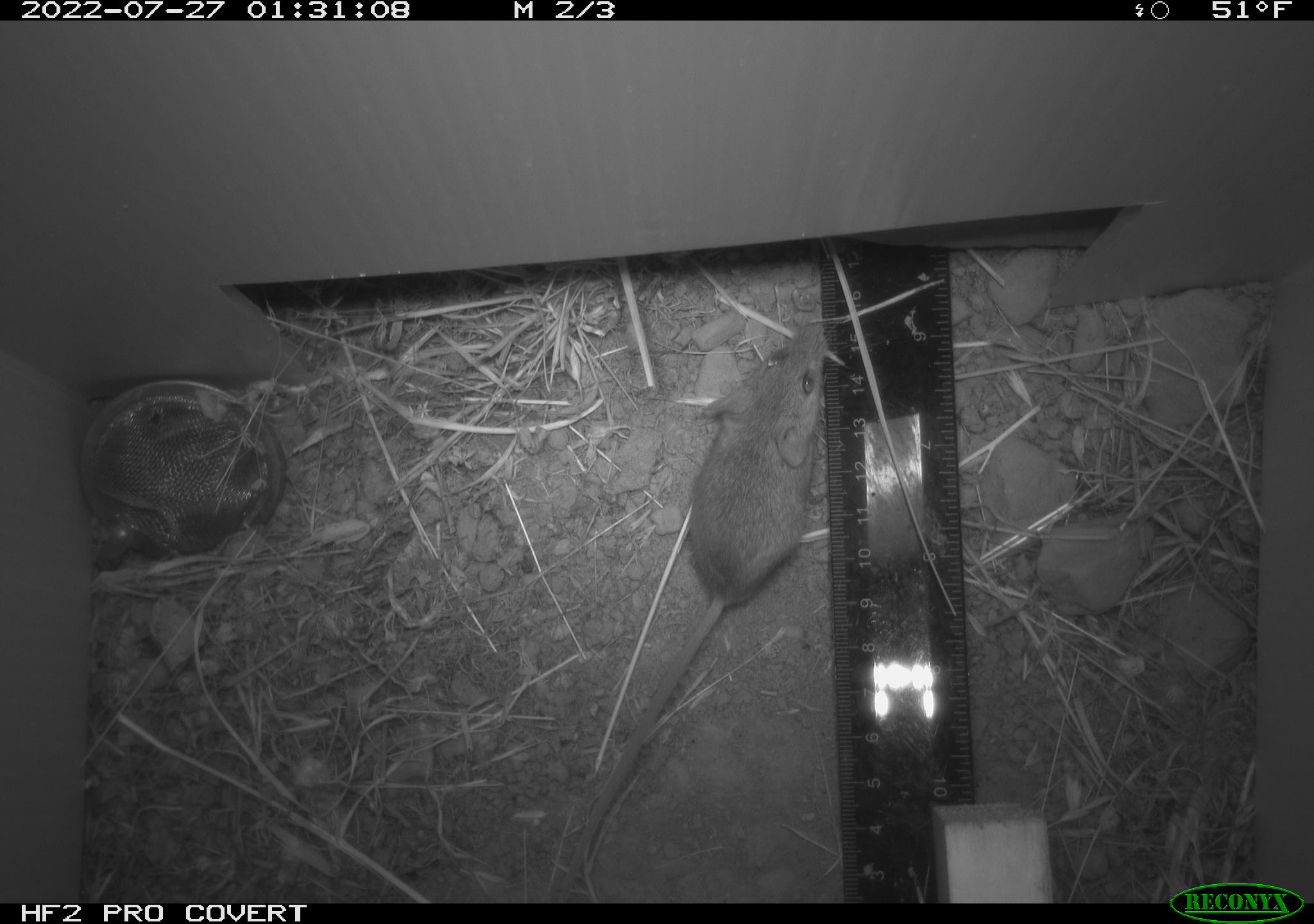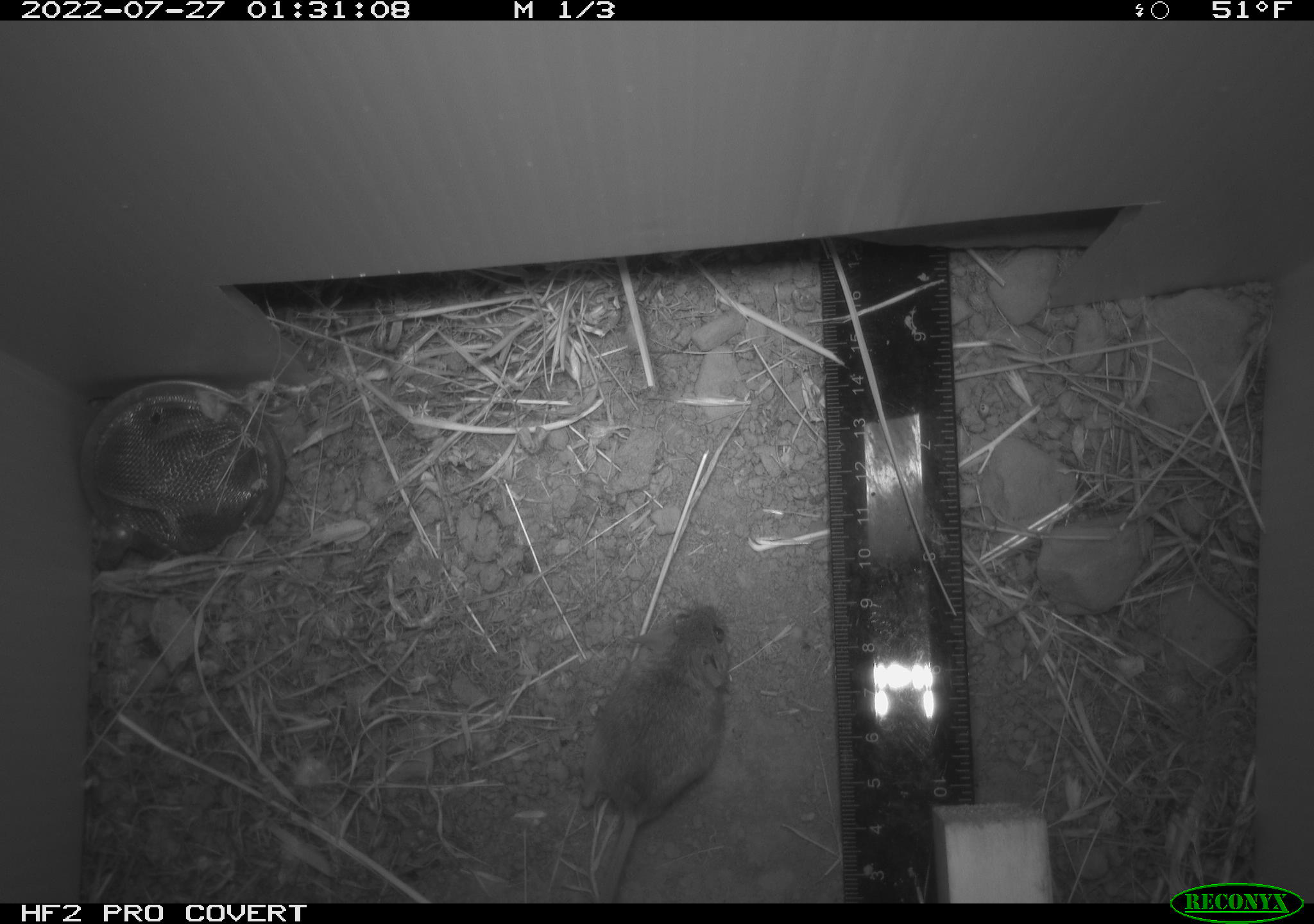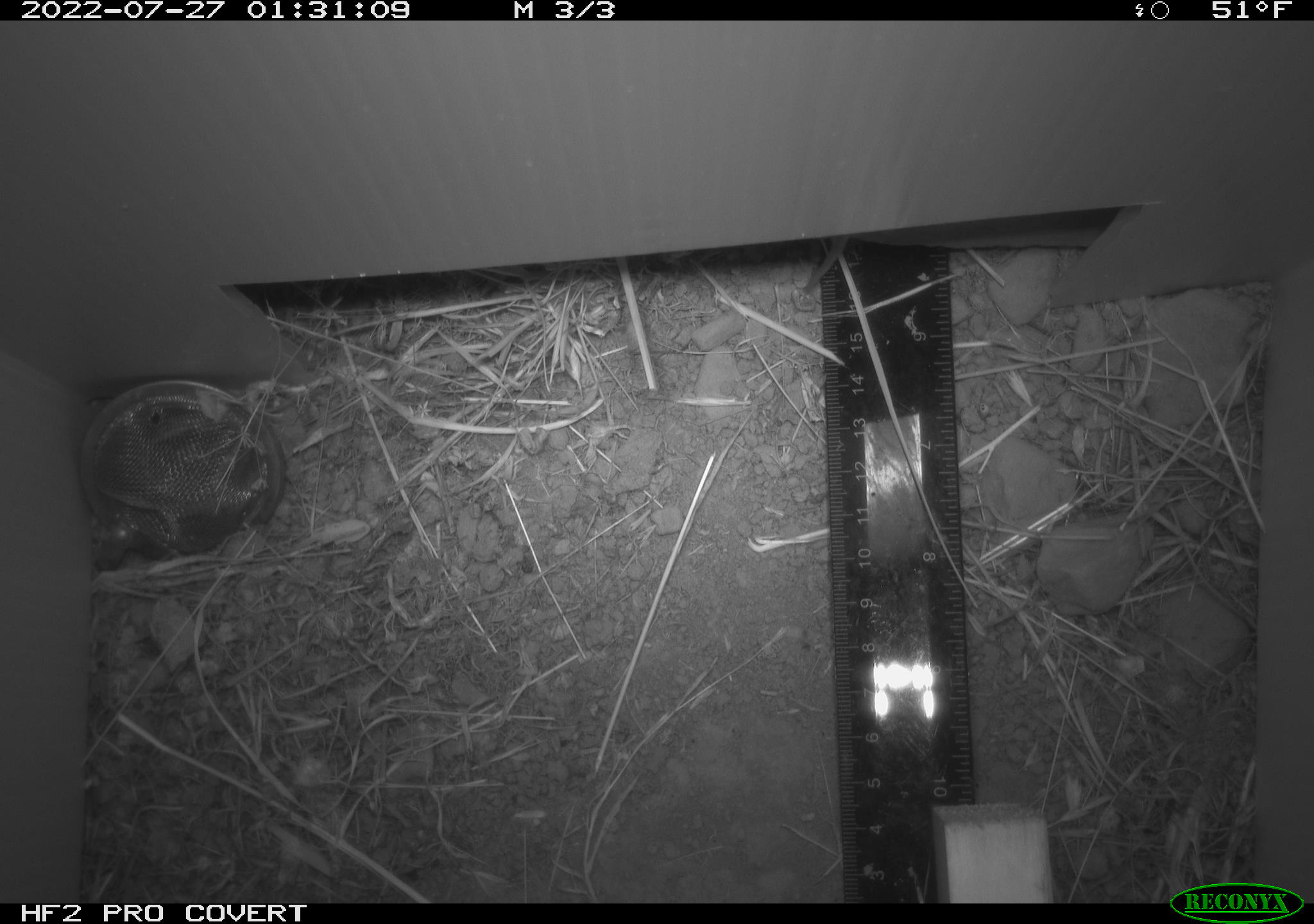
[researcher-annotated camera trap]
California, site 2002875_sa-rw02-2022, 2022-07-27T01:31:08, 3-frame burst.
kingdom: Animalia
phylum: Chordata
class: Mammalia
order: Rodentia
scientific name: Rodentia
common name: mouse species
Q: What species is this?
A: Mouse species (Rodentia).